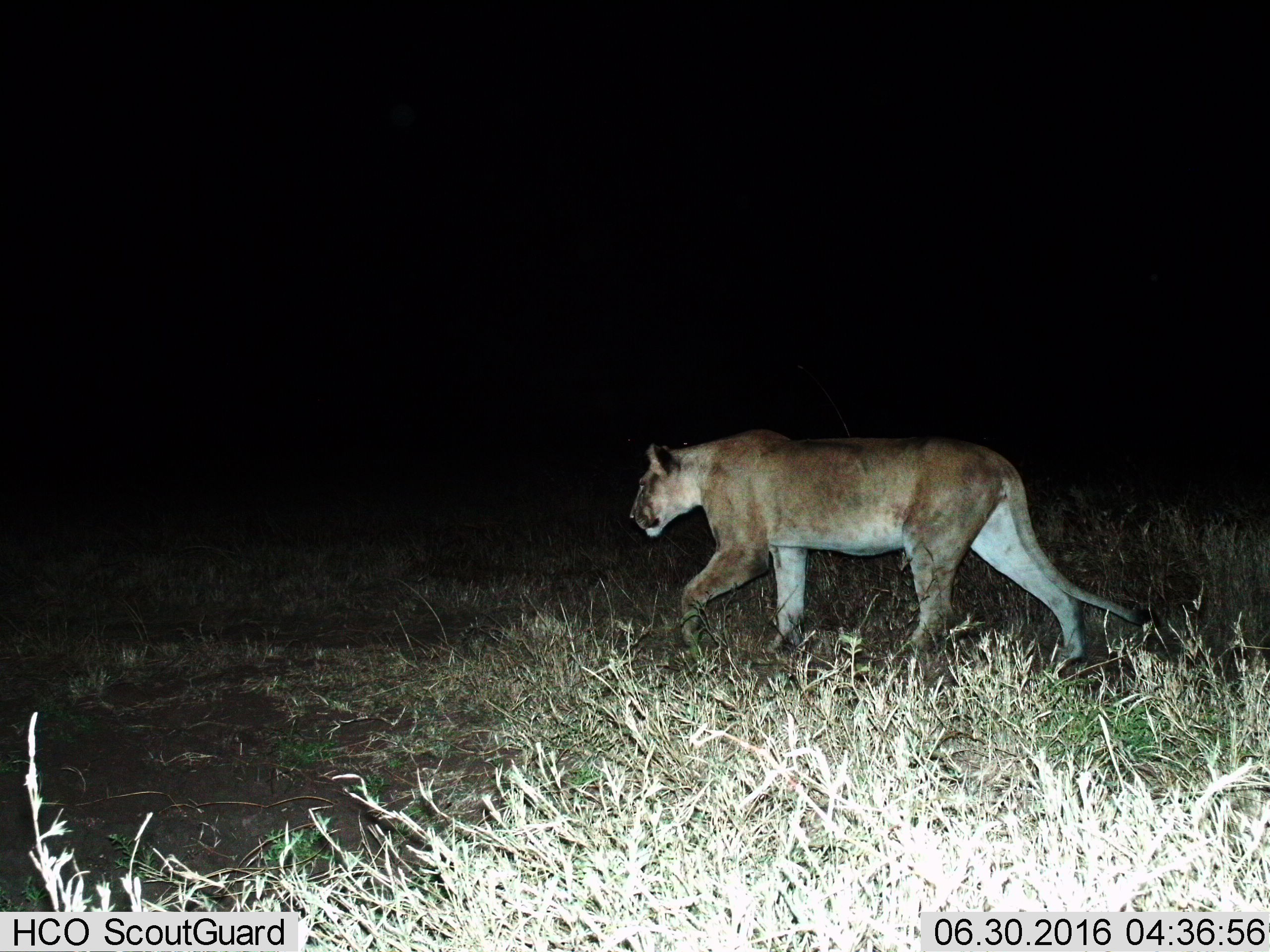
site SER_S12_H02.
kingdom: Animalia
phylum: Chordata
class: Mammalia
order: Carnivora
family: Felidae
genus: Panthera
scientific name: Panthera leo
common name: lion female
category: lionfemale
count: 1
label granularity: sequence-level